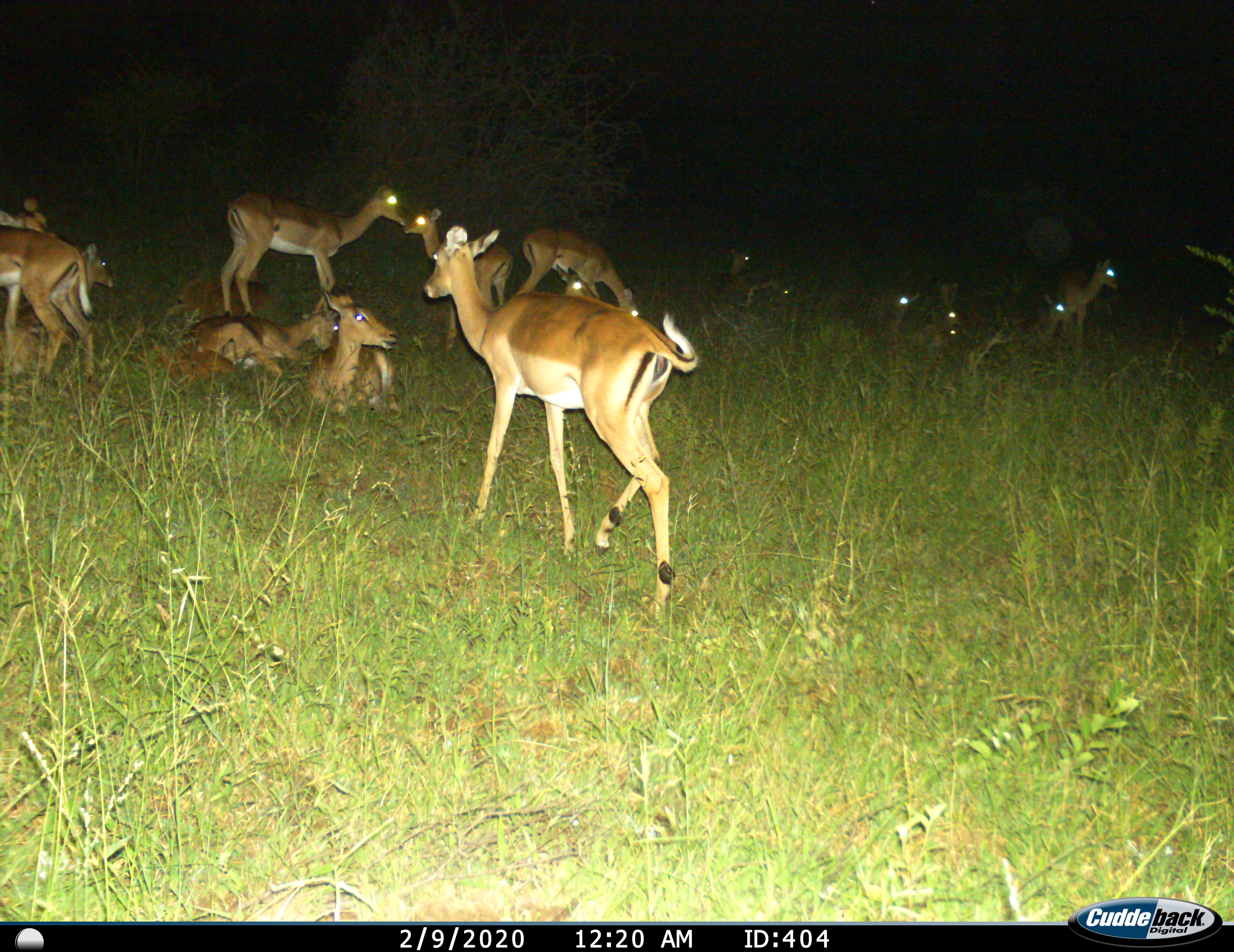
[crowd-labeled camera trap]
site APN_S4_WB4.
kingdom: Animalia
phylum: Chordata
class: Mammalia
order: Artiodactyla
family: Bovidae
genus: Aepyceros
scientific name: Aepyceros melampus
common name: impala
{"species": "impala (Aepyceros melampus)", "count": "11-50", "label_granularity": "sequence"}